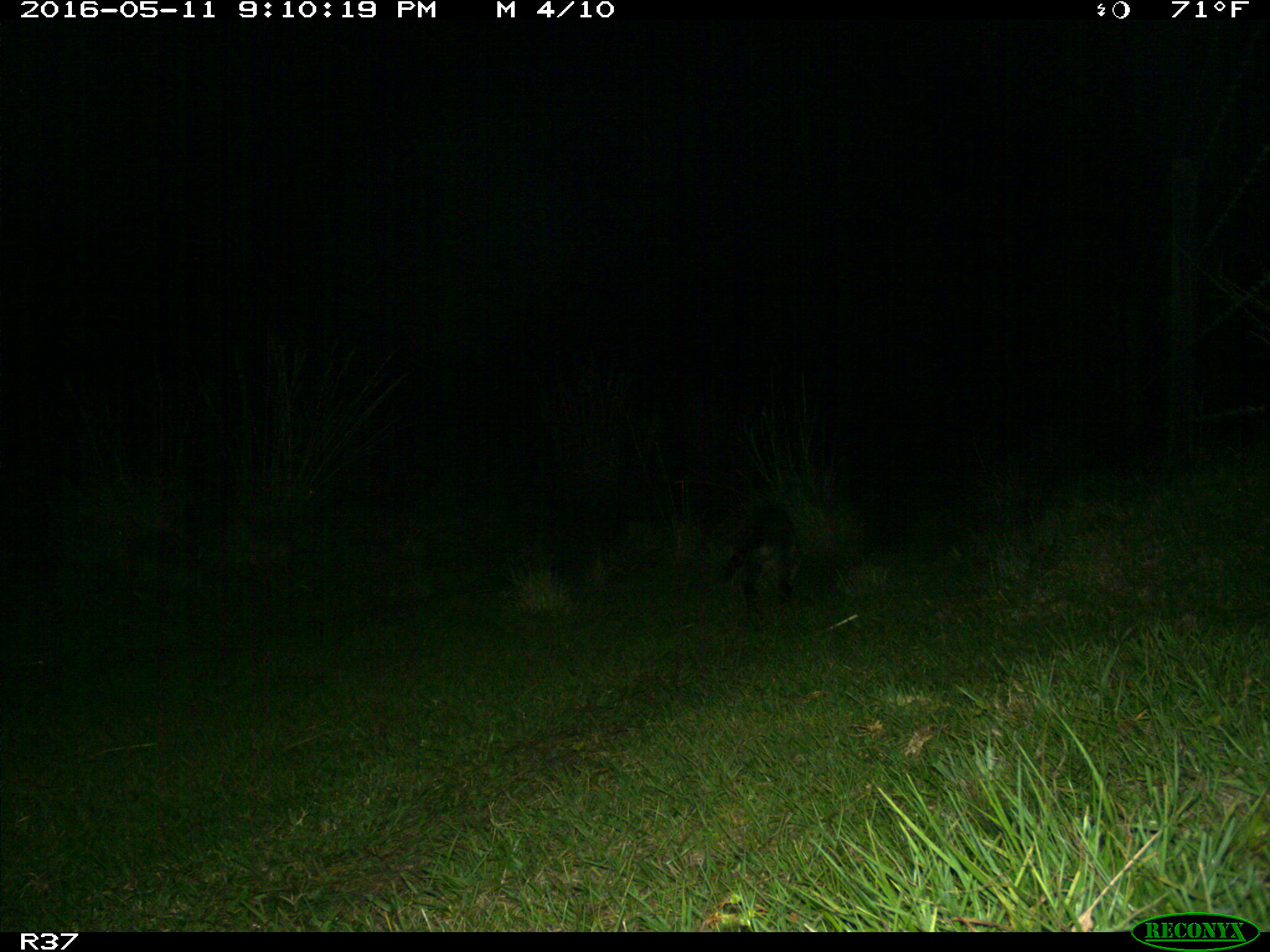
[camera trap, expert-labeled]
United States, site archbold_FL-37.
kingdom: Animalia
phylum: Chordata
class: Mammalia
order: Carnivora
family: Procyonidae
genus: Procyon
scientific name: Procyon lotor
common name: common raccoon